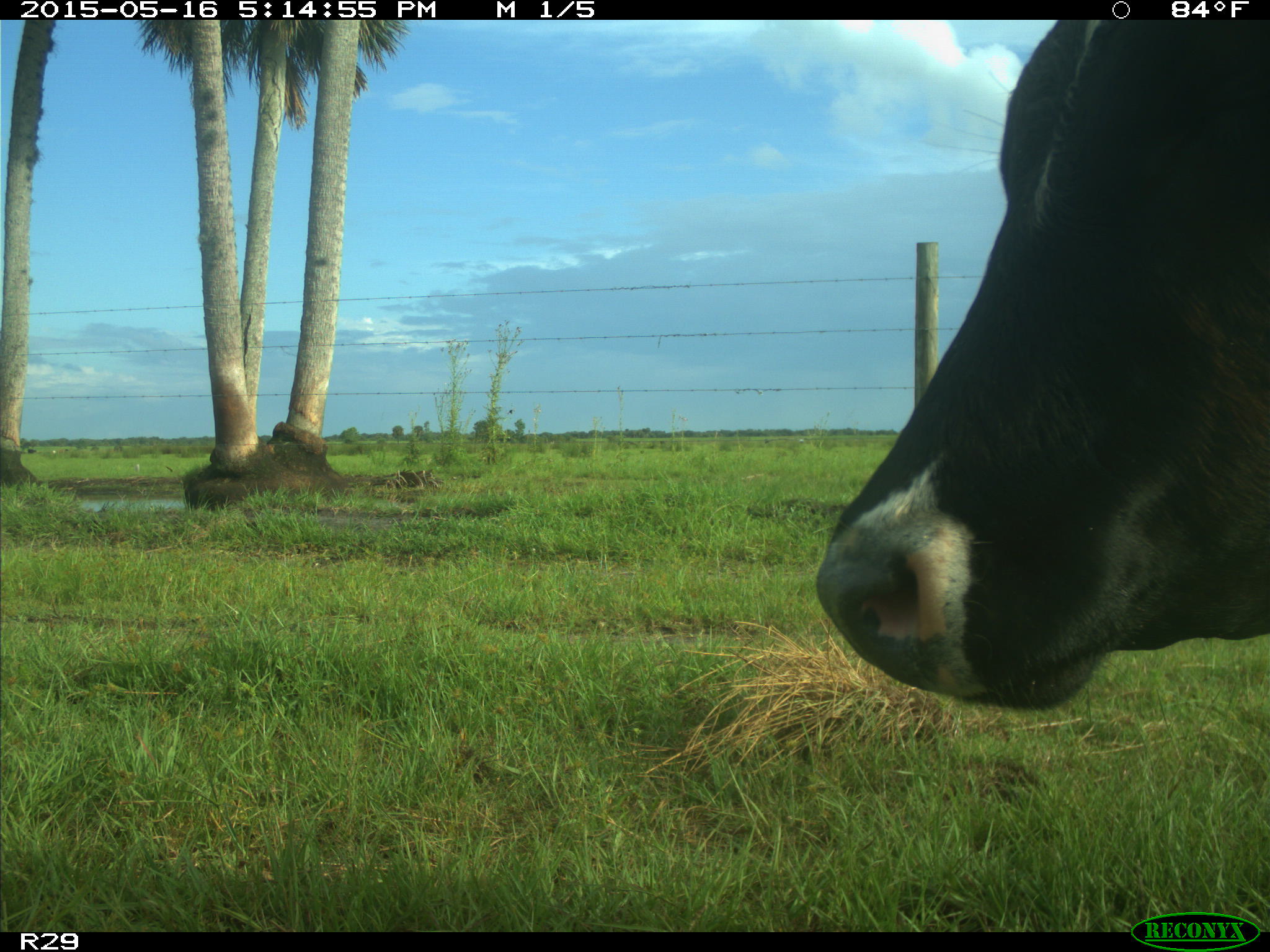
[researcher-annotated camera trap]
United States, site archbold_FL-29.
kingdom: Animalia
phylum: Chordata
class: Mammalia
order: Artiodactyla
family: Bovidae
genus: Bos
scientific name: Bos taurus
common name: domestic cow